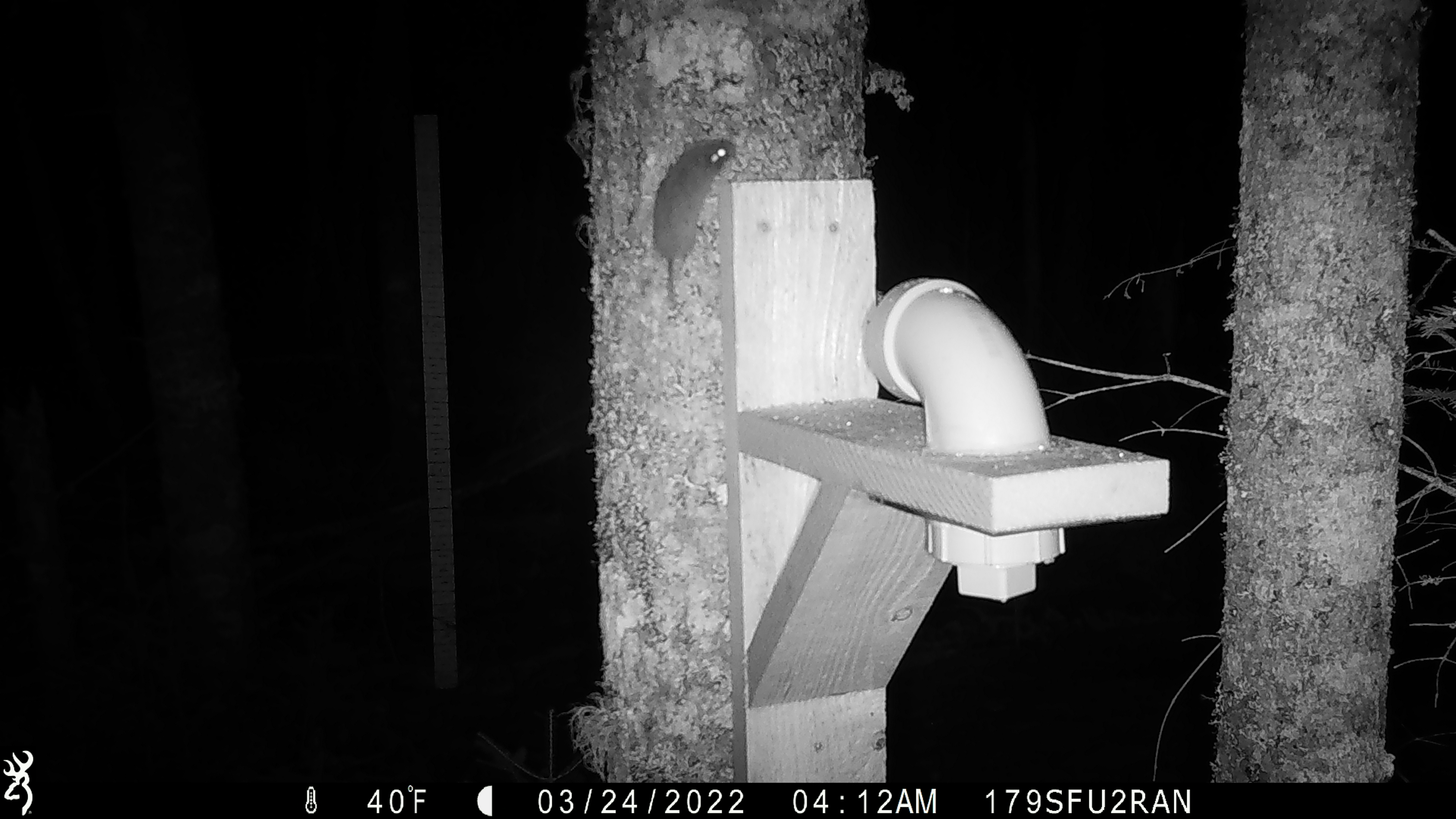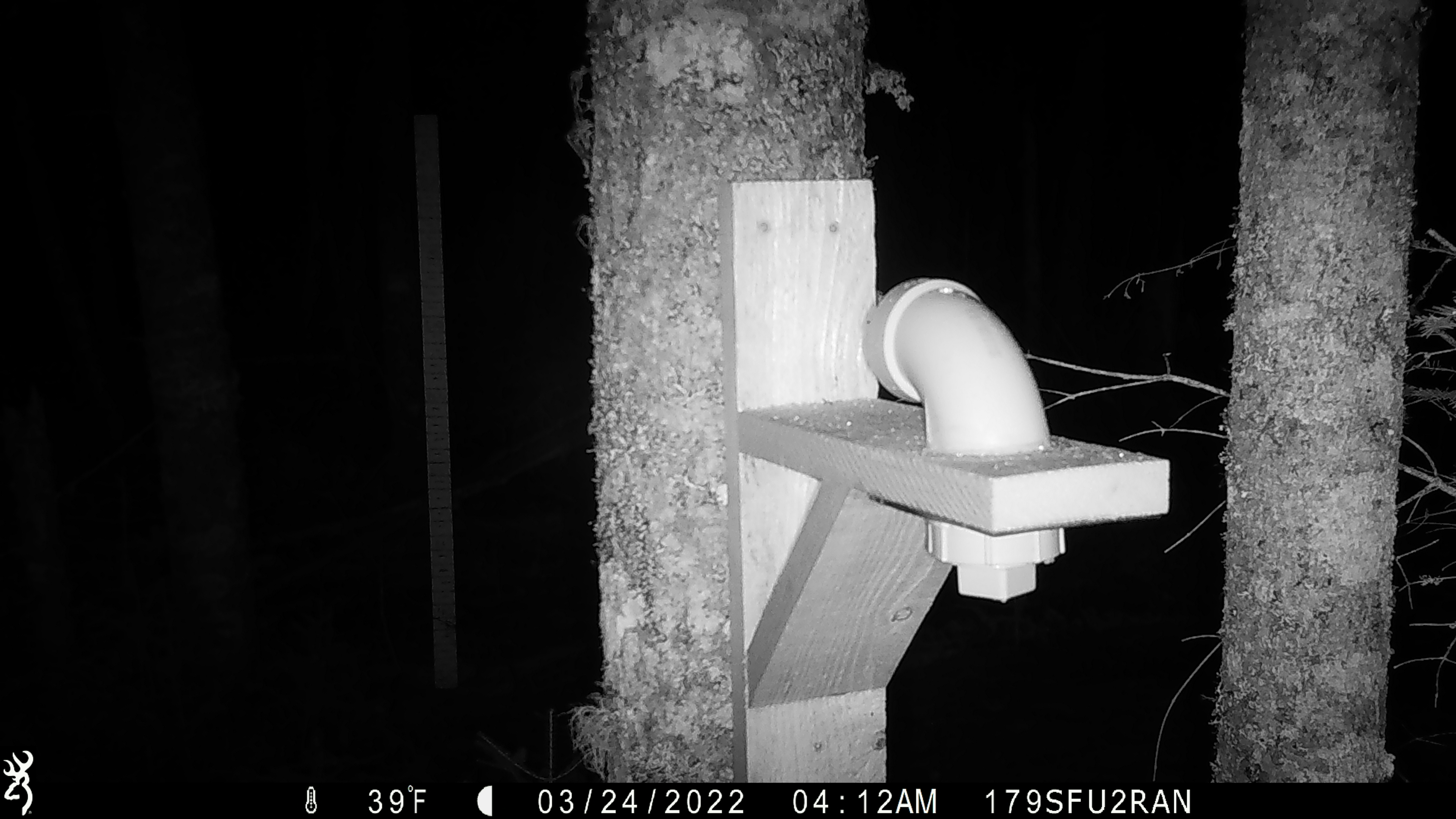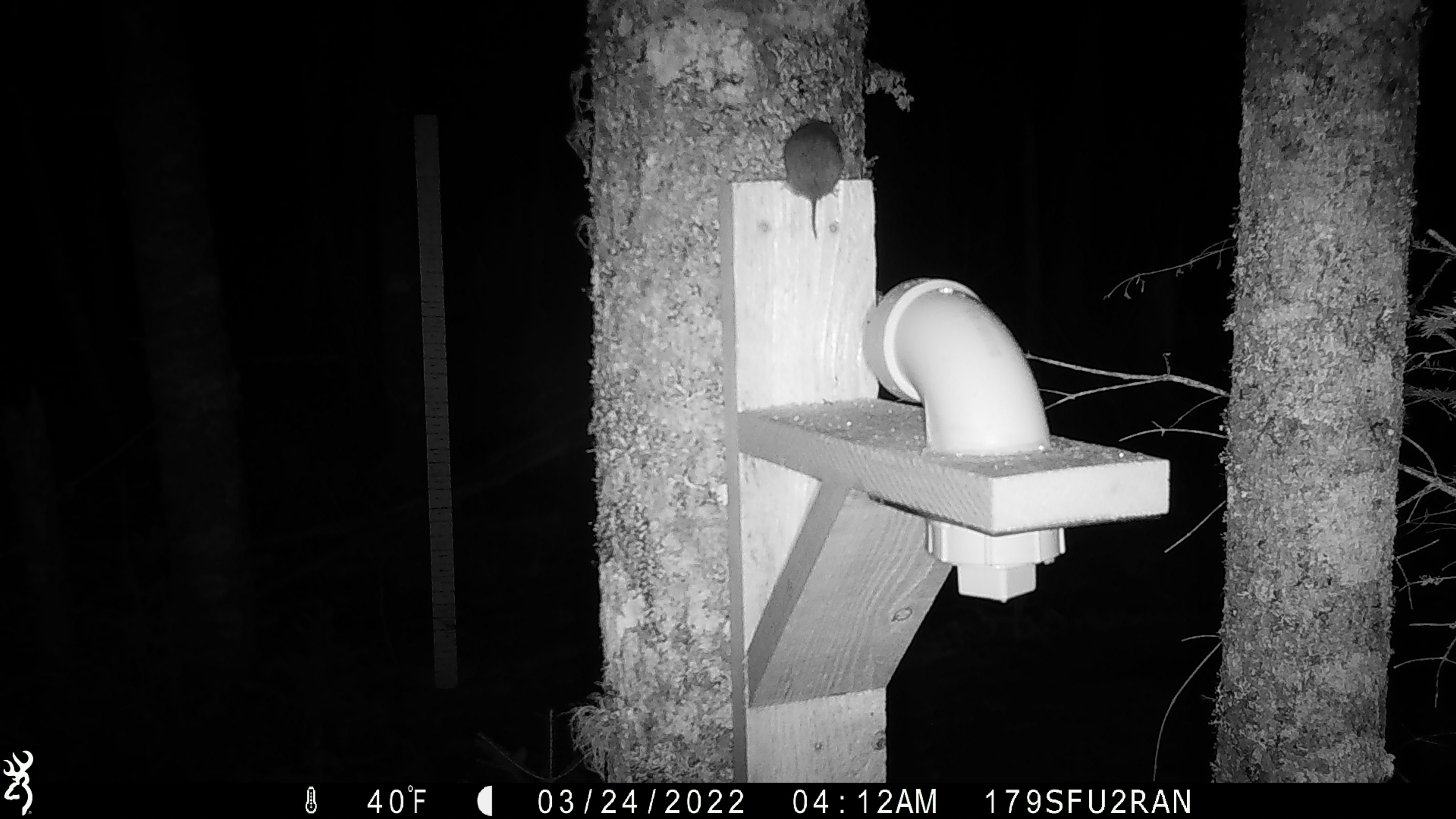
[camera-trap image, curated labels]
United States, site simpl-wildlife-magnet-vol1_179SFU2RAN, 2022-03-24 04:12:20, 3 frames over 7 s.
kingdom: Animalia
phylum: Chordata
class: Mammalia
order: Rodentia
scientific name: Rodentia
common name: mouse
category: mouse sp.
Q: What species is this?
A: Mouse sp. (mouse) (Rodentia).